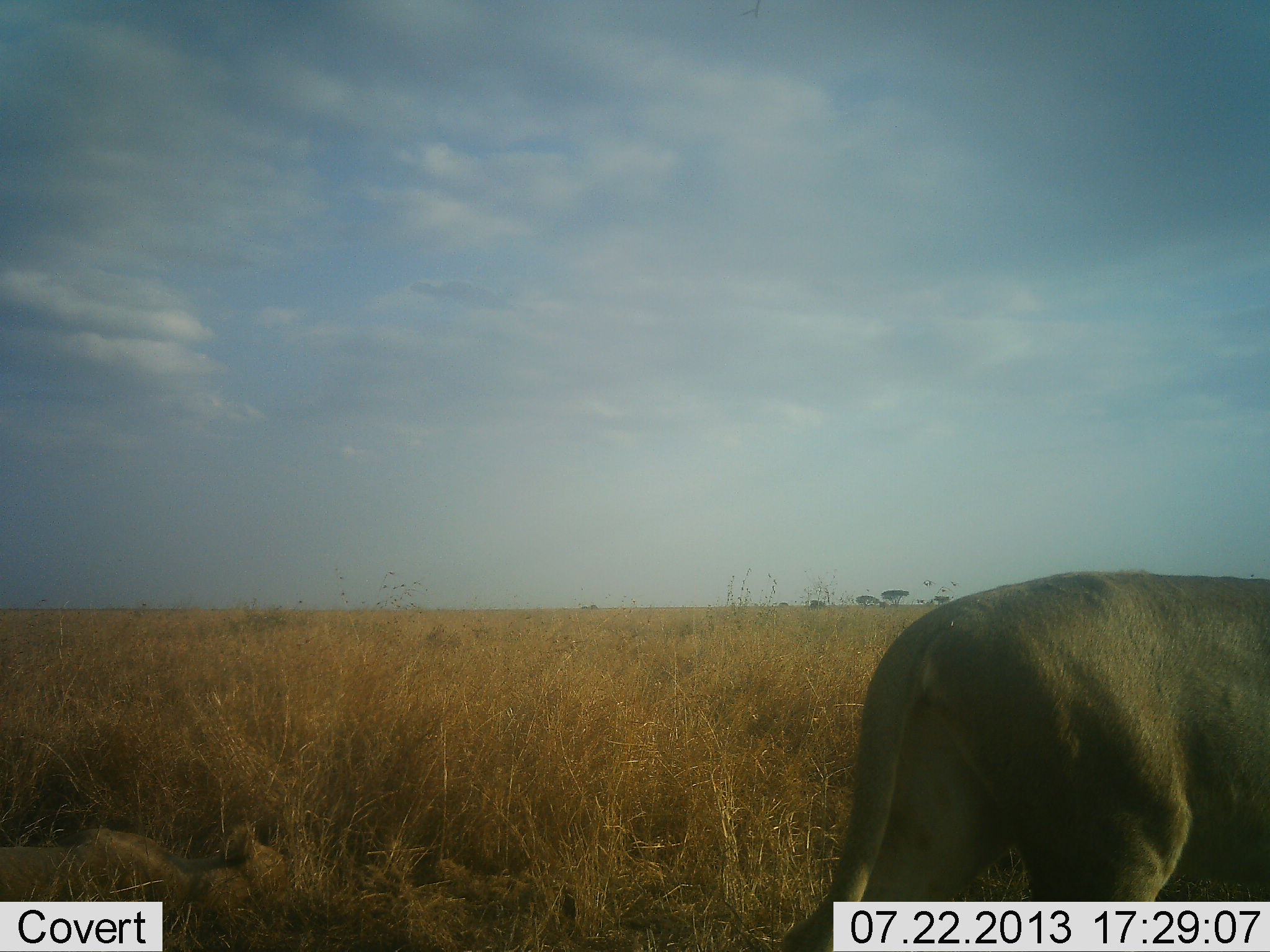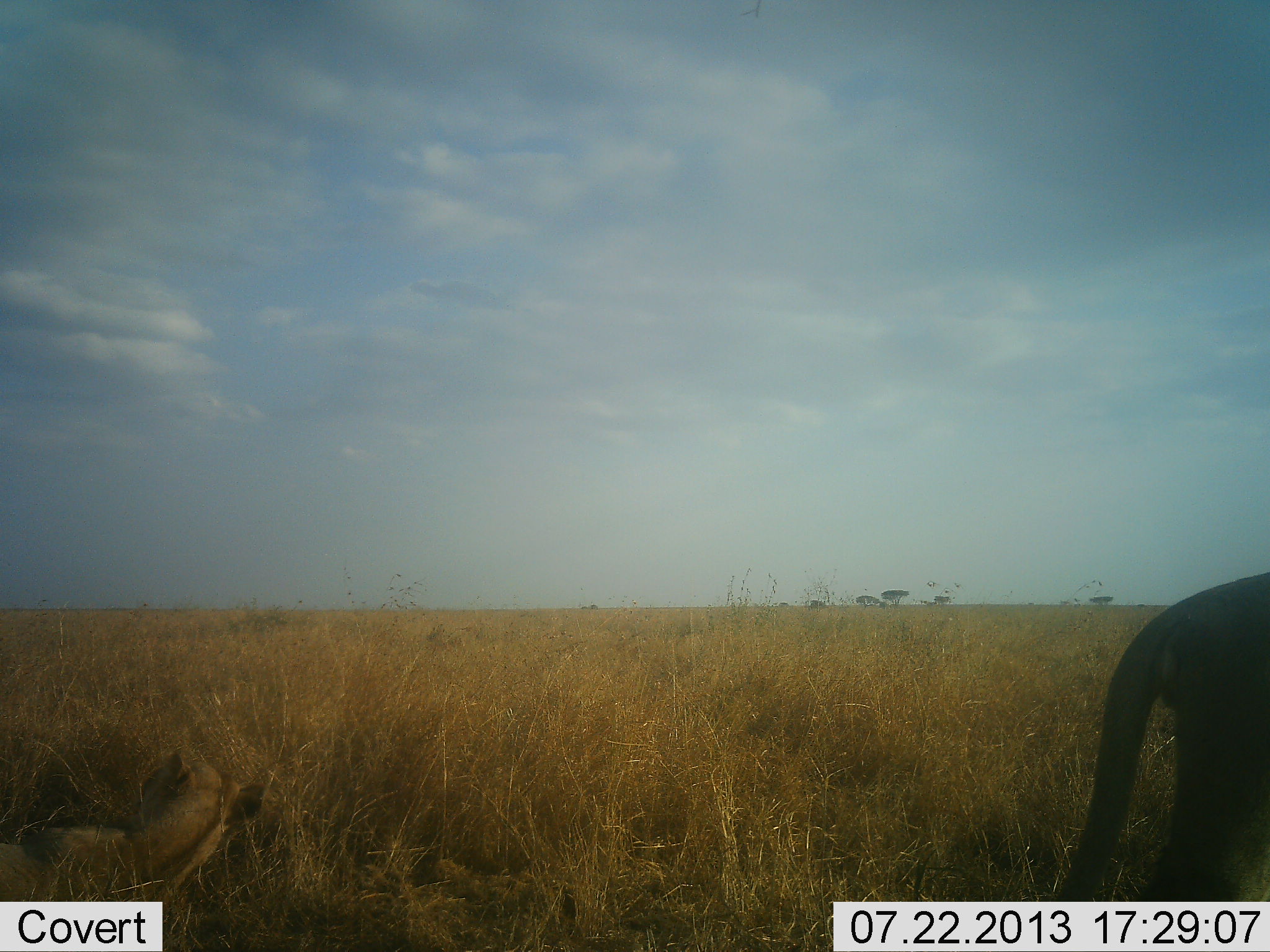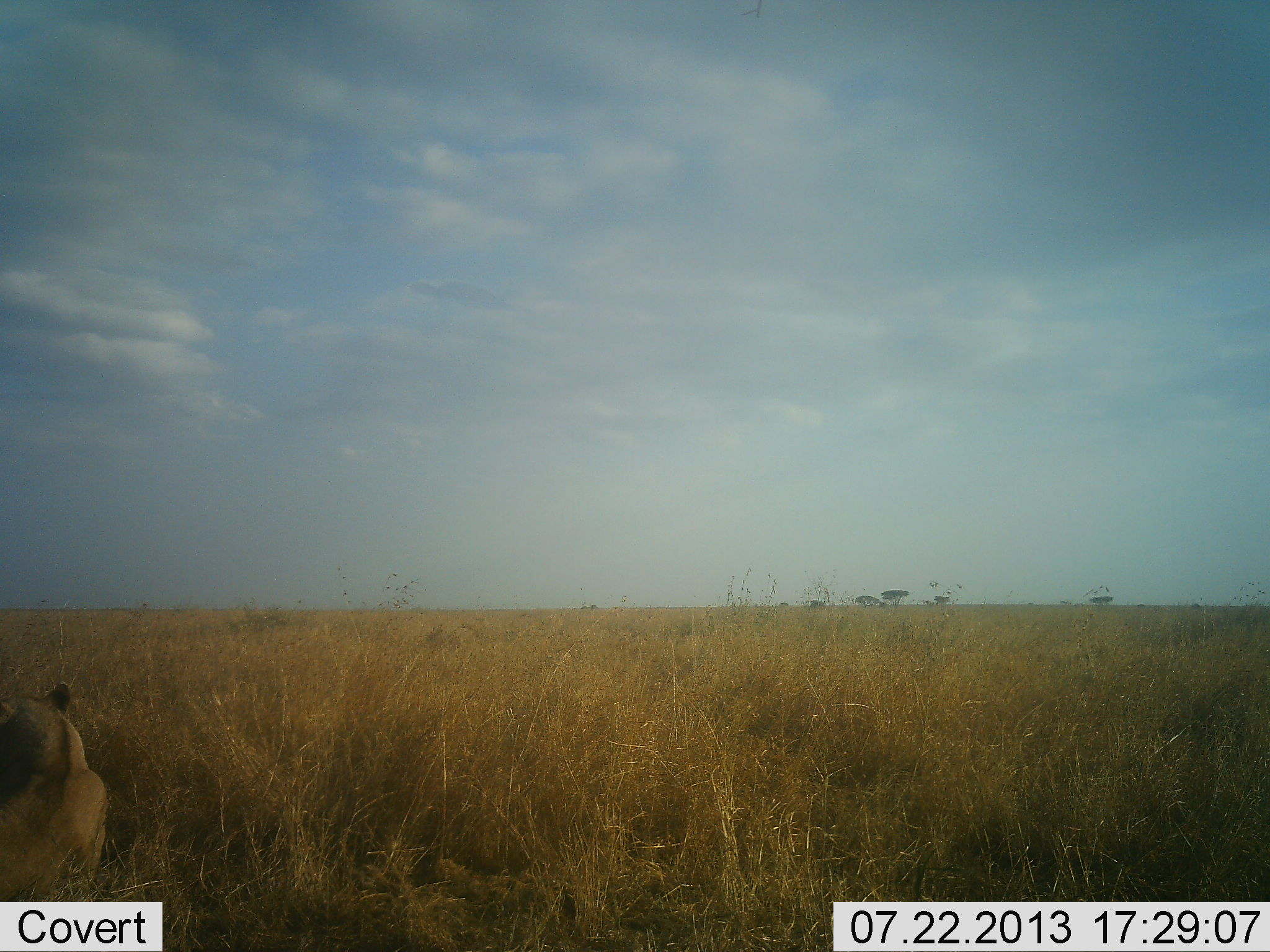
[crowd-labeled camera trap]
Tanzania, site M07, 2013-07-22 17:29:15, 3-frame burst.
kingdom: Animalia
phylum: Chordata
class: Mammalia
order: Carnivora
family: Felidae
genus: Panthera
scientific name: Panthera leo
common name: lion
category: lionfemale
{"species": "lionfemale (lion) (Panthera leo)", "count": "2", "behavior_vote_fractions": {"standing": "17%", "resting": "100%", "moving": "75%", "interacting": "0%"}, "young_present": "25%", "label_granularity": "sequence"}